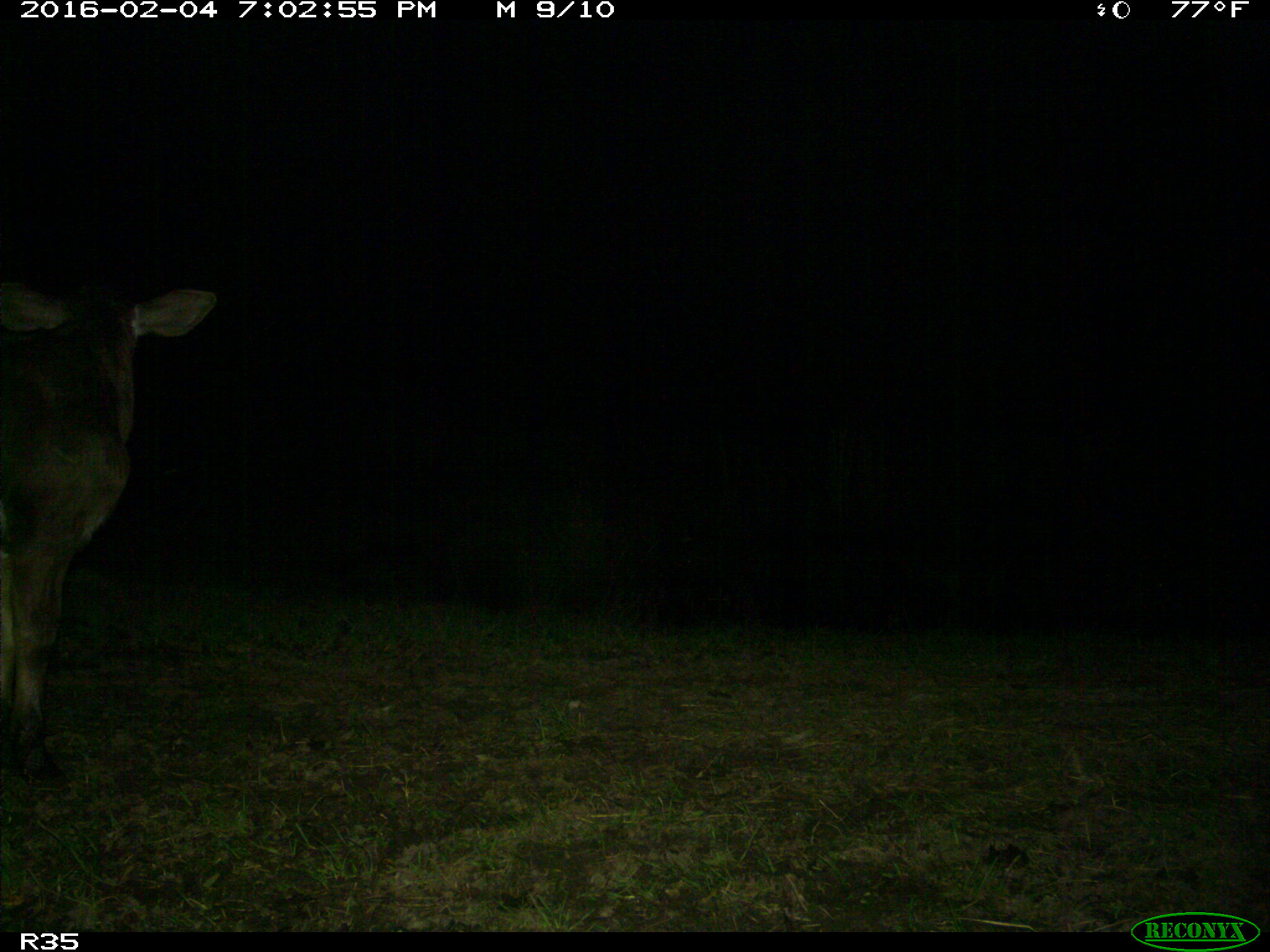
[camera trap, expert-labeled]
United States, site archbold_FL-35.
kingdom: Animalia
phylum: Chordata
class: Mammalia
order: Artiodactyla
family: Bovidae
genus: Bos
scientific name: Bos taurus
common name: domestic cow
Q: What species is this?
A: Bos taurus (domestic cow).